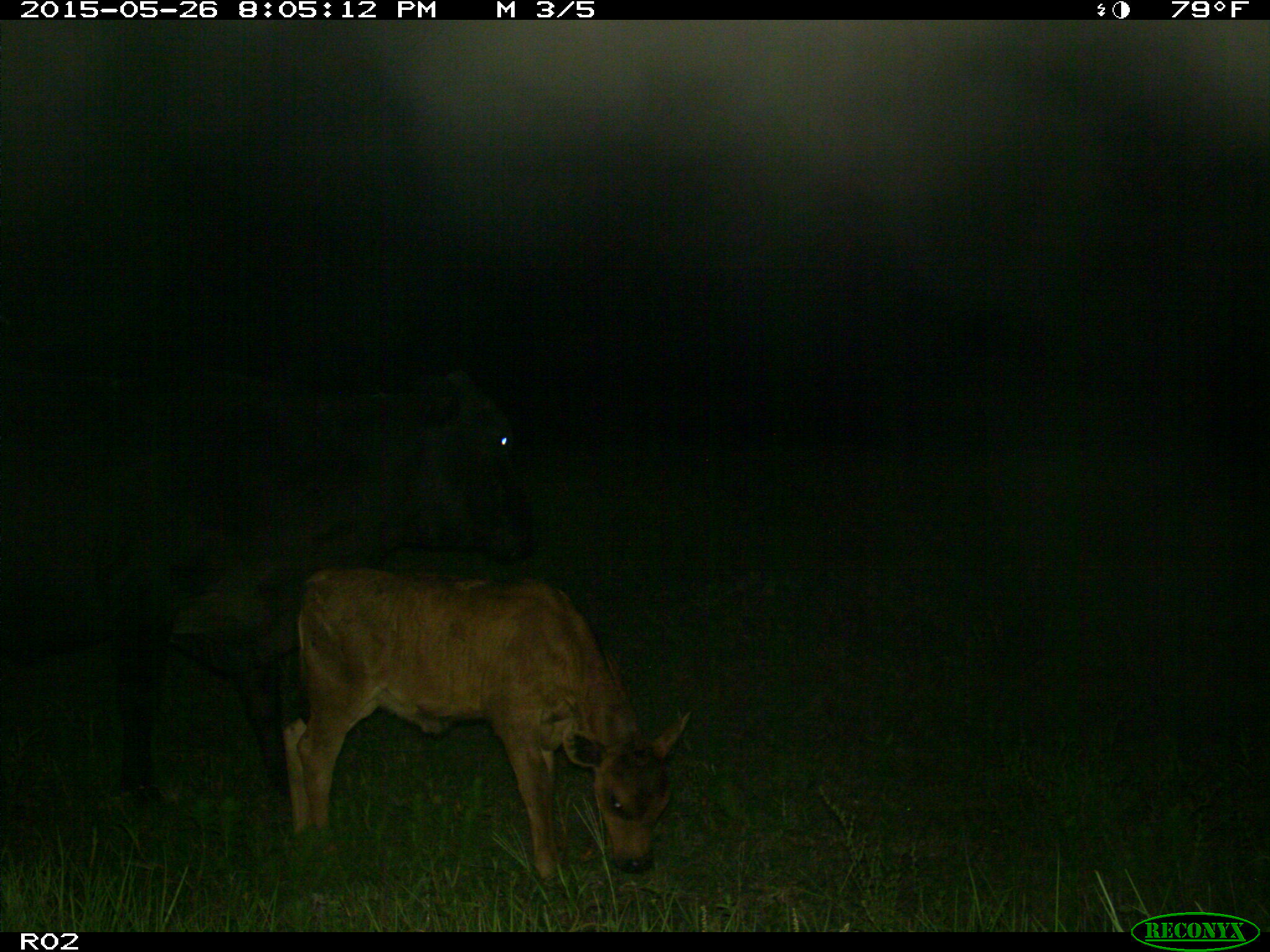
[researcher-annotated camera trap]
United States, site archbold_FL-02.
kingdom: Animalia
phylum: Chordata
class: Mammalia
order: Artiodactyla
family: Bovidae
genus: Bos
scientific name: Bos taurus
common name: domestic cow